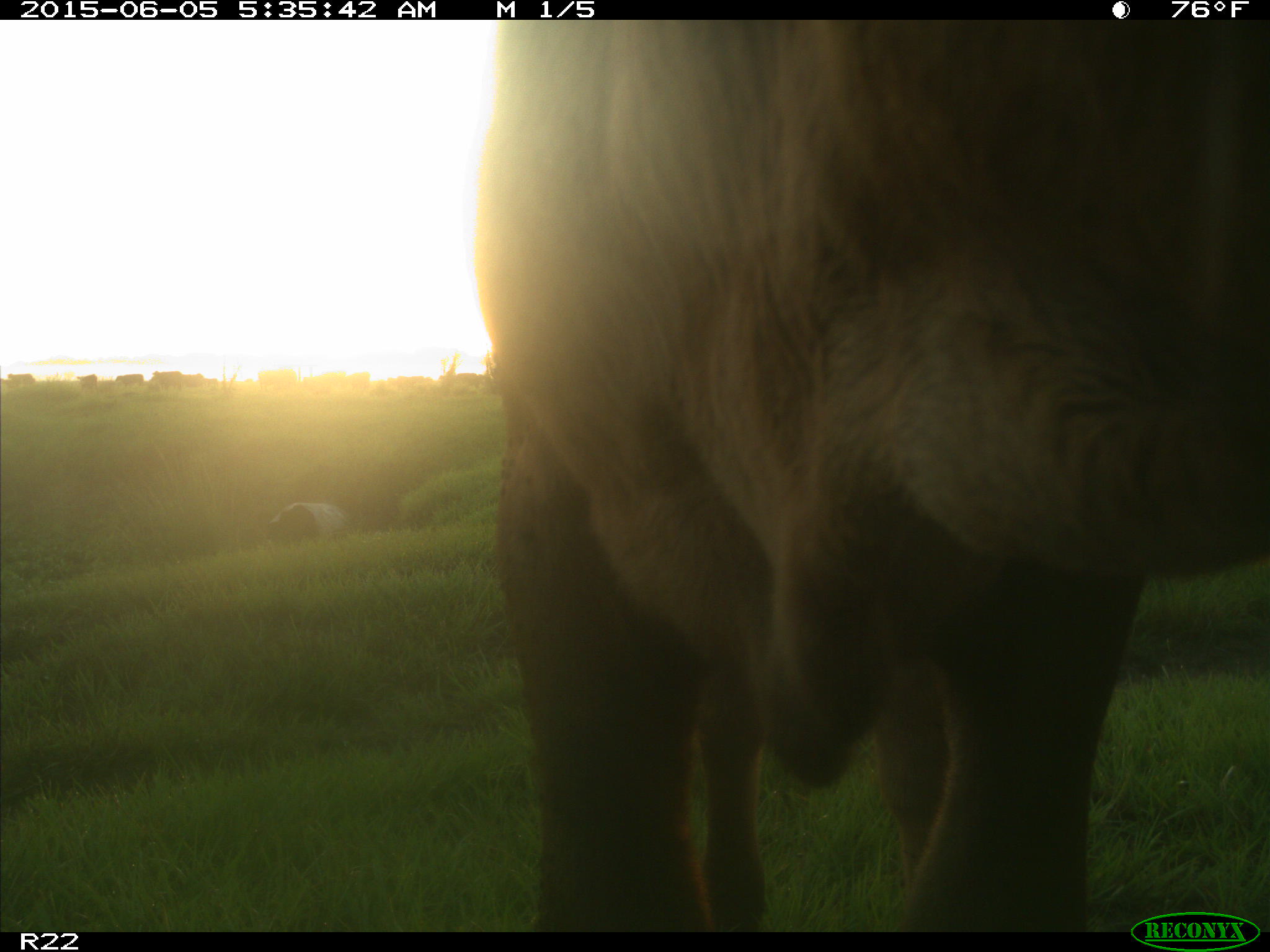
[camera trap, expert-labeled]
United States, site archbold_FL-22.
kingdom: Animalia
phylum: Chordata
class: Mammalia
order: Artiodactyla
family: Bovidae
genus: Bos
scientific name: Bos taurus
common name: domestic cow